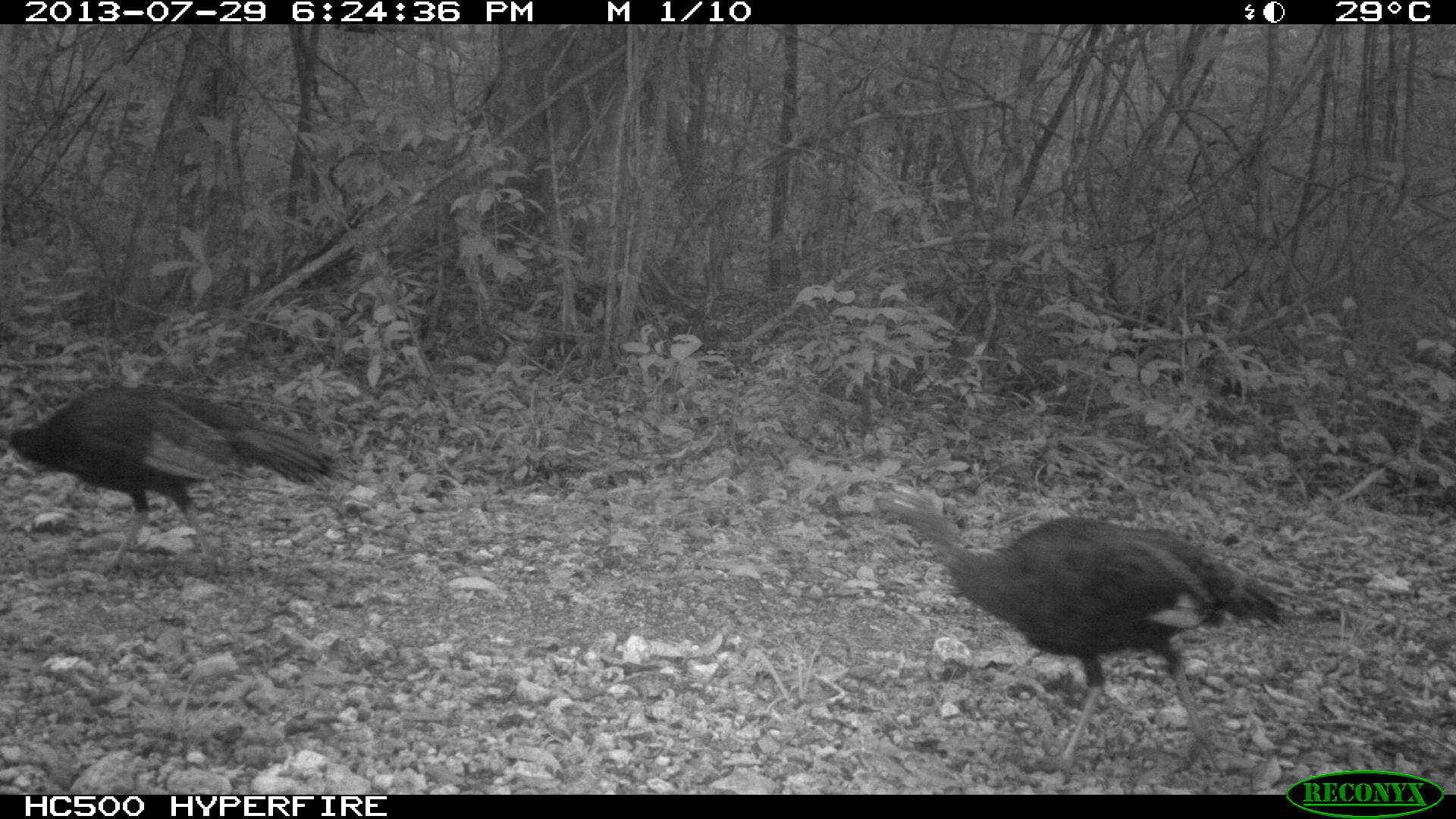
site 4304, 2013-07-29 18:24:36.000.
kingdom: Animalia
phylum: Chordata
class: Aves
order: Galliformes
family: Phasianidae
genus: Meleagris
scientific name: Meleagris ocellata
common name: ocellated turkey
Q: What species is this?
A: Meleagris ocellata (ocellated turkey).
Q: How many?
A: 2.